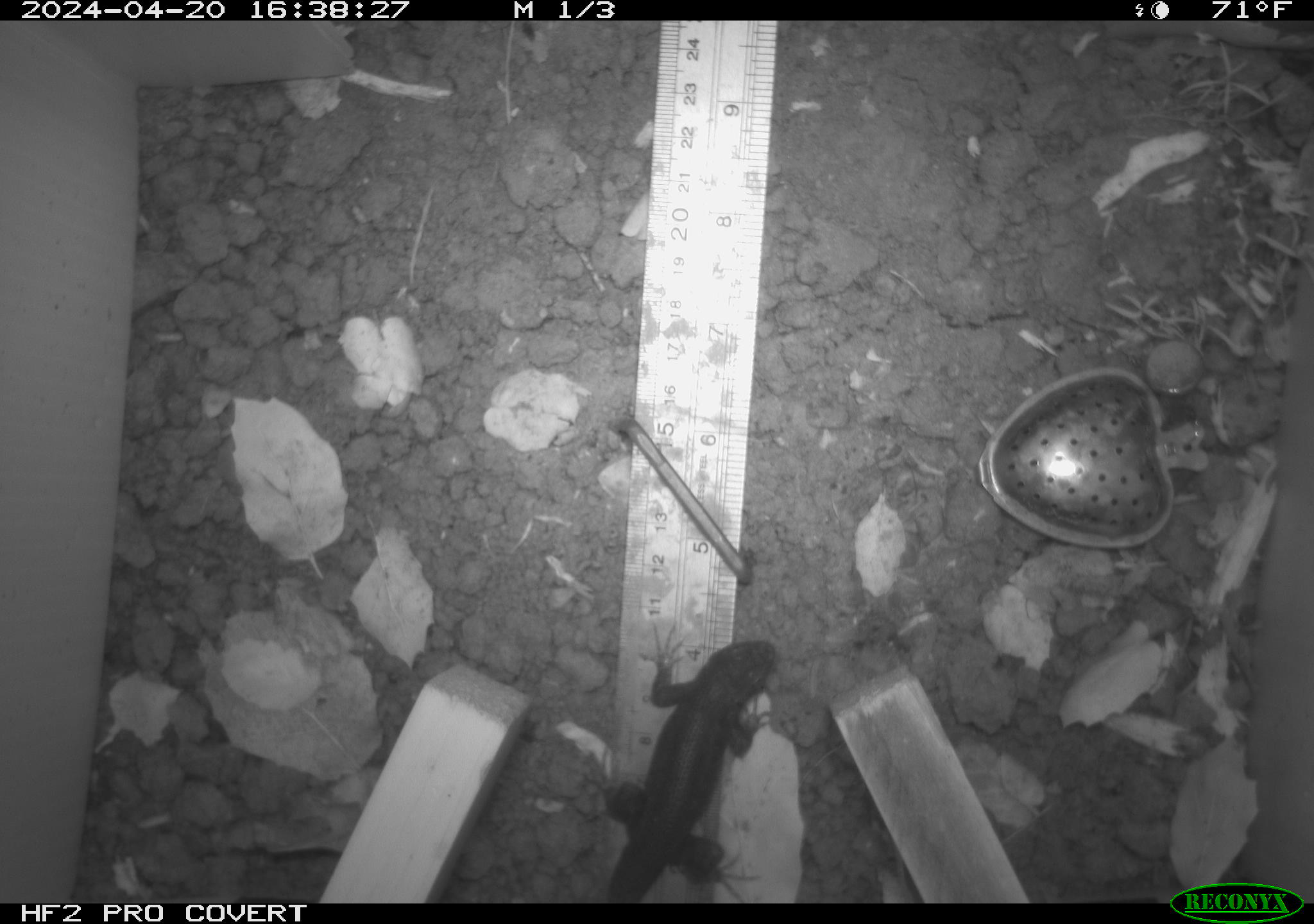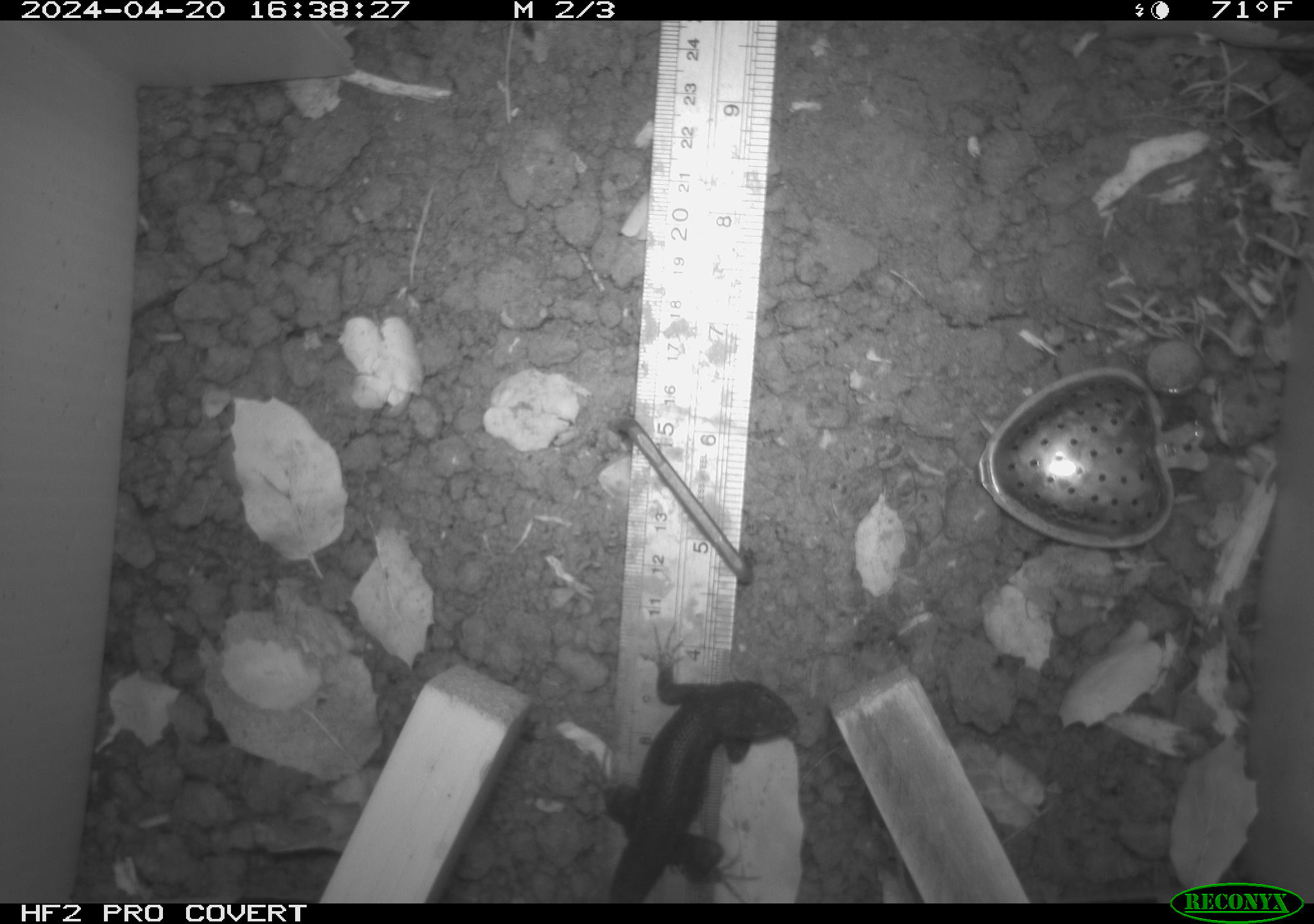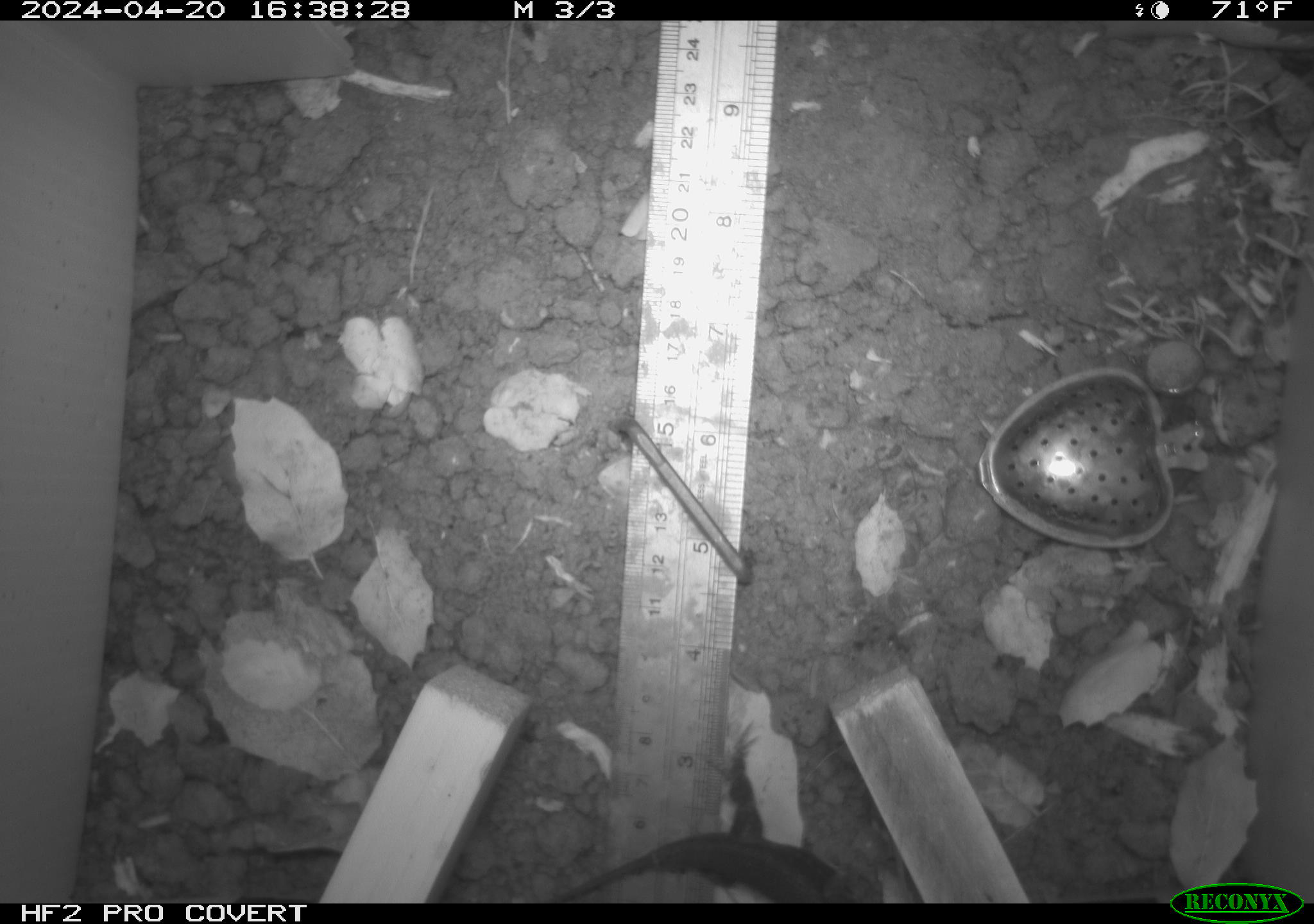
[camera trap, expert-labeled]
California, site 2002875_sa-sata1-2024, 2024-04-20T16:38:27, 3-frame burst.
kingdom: Animalia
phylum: Chordata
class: Reptilia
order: Squamata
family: Phrynosomatidae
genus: Sceloporus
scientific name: Sceloporus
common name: spiny lizards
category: sceloporus species